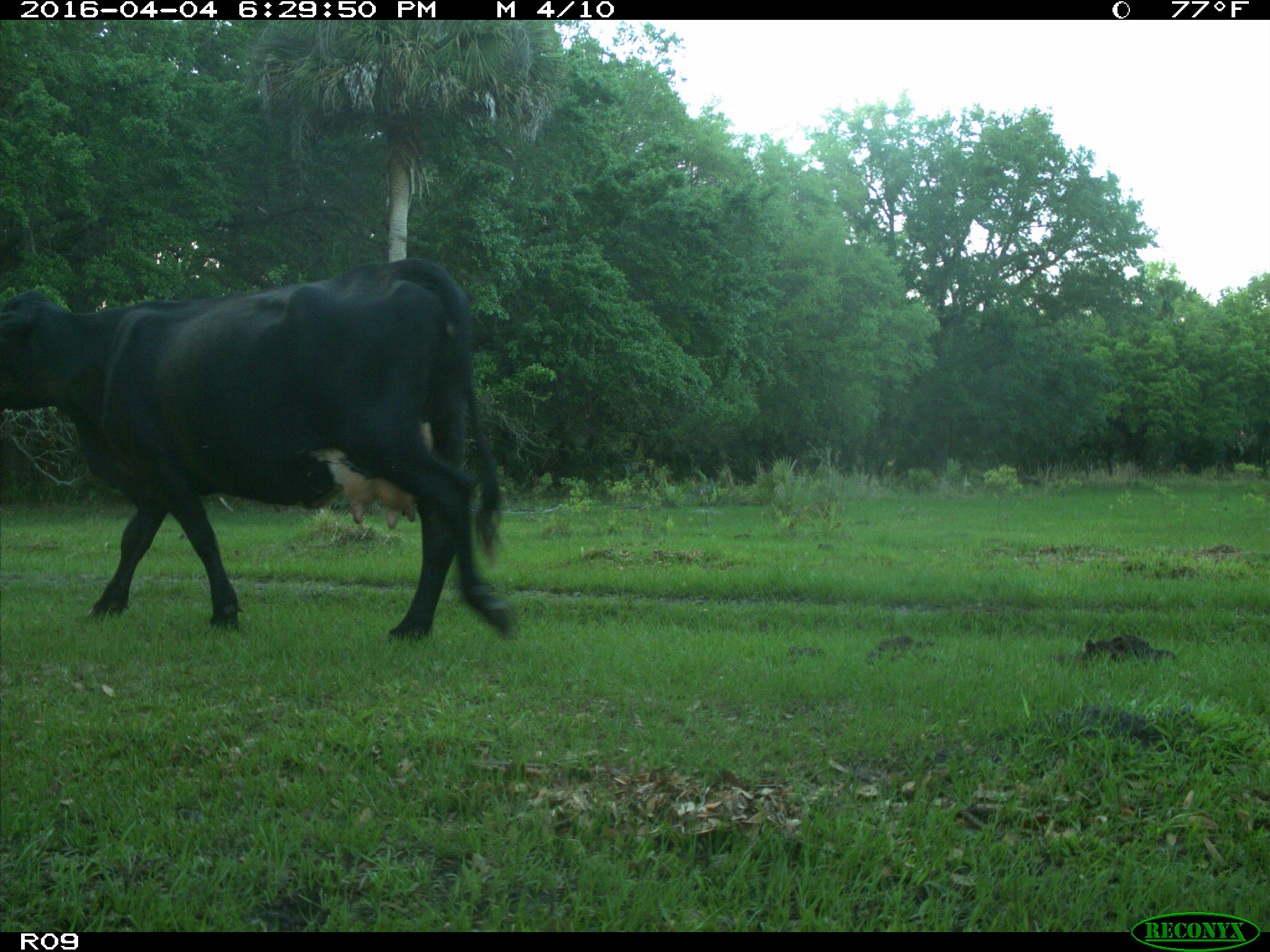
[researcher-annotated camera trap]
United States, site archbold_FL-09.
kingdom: Animalia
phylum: Chordata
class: Mammalia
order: Artiodactyla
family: Bovidae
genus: Bos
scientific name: Bos taurus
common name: domestic cow